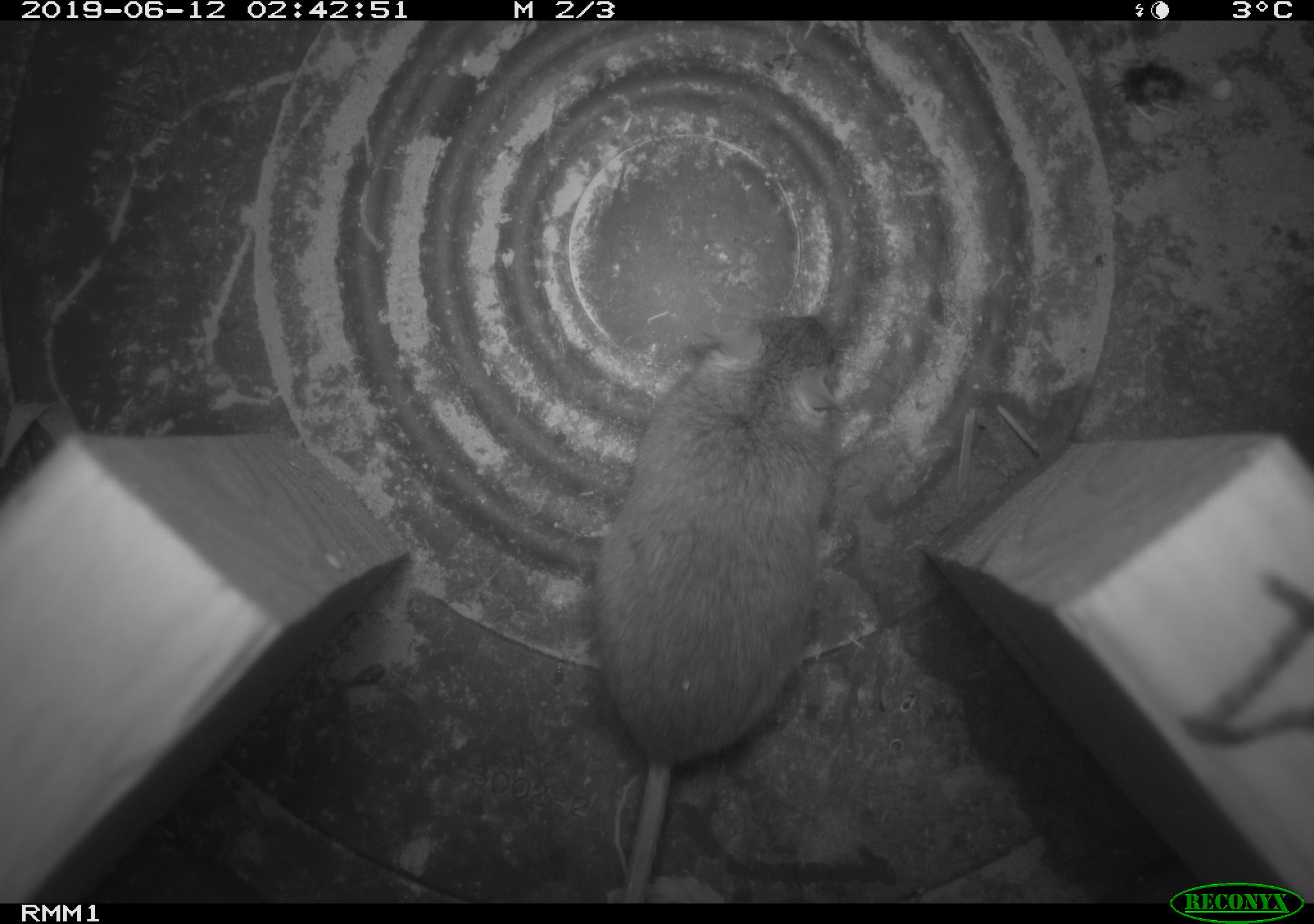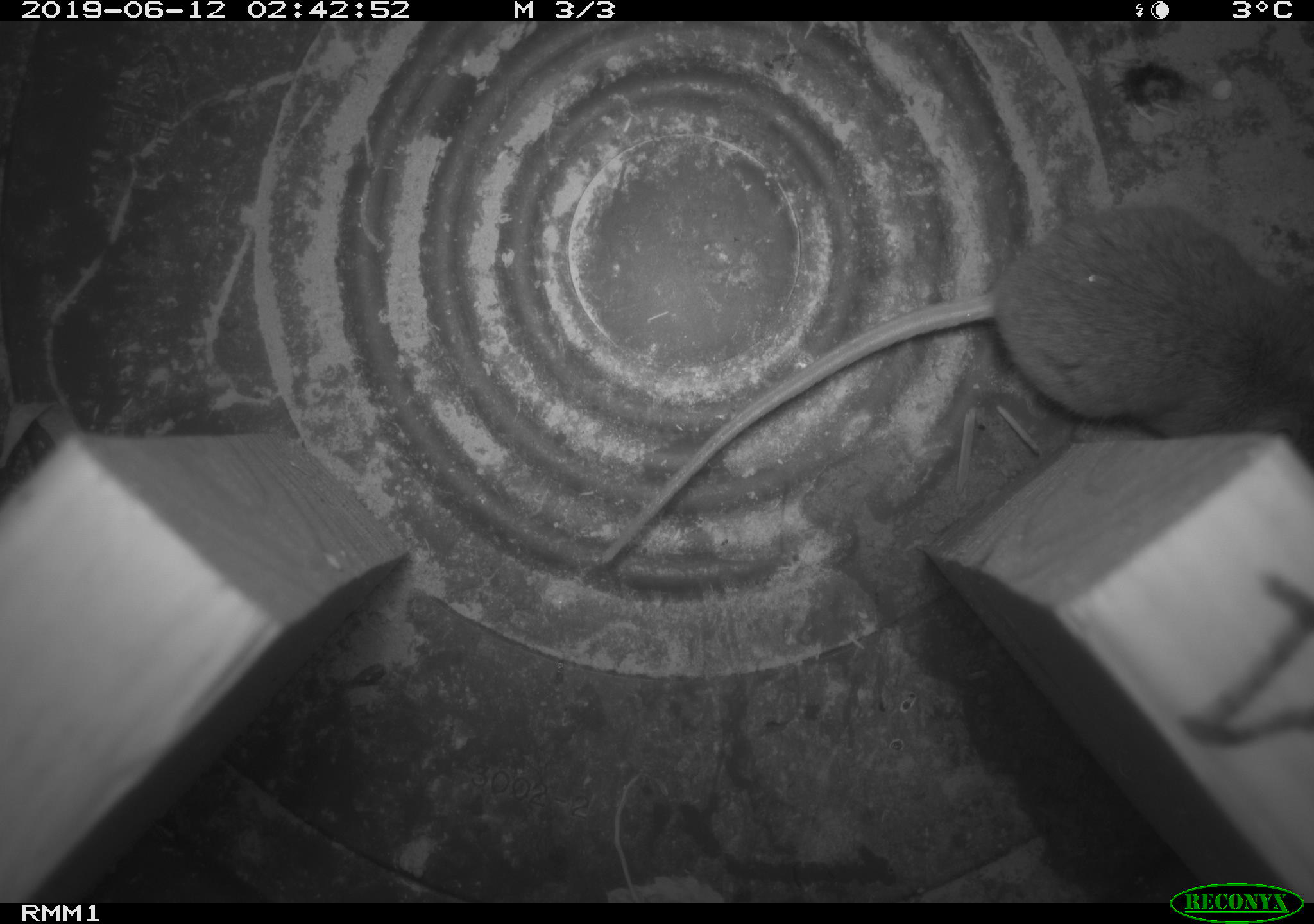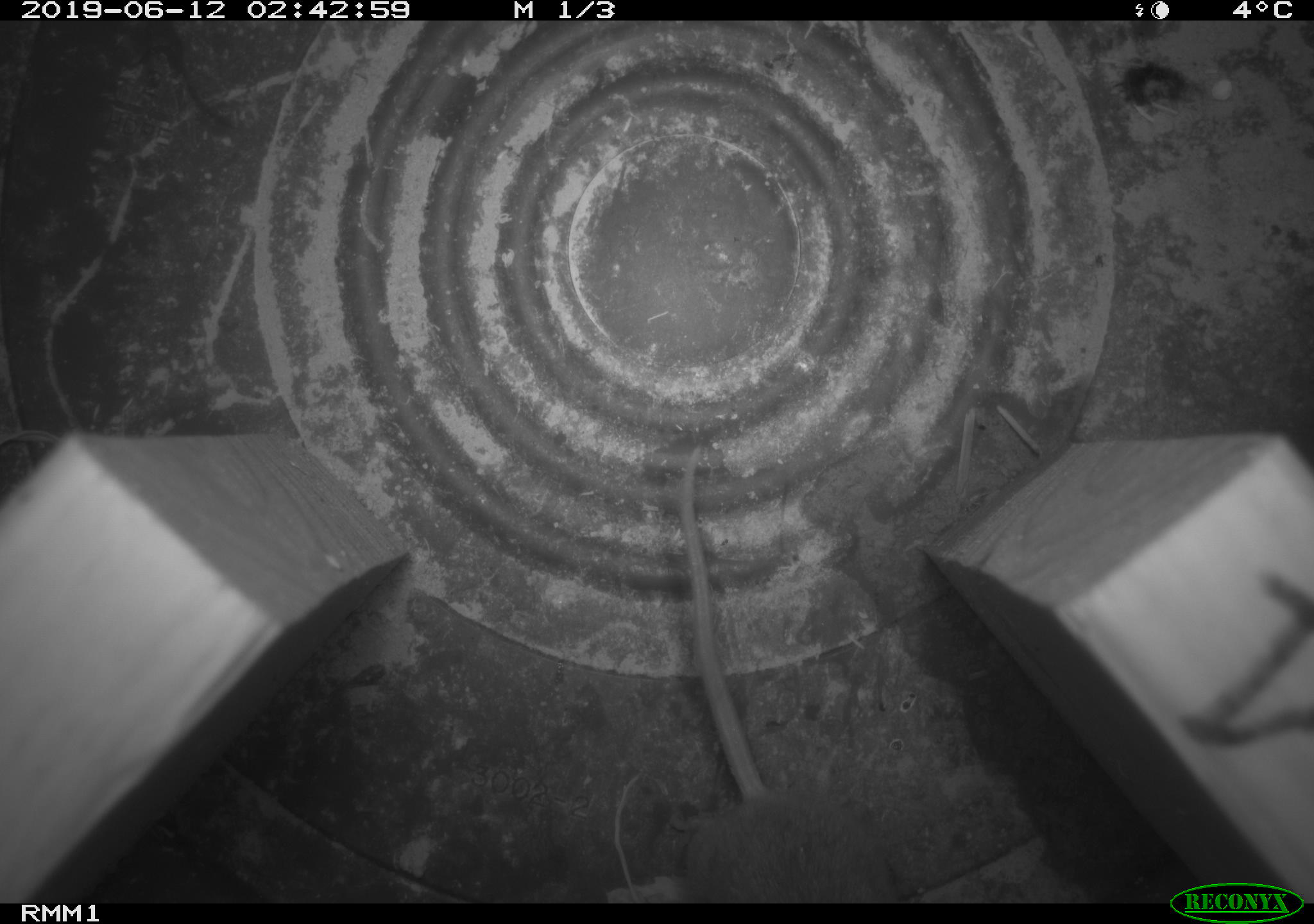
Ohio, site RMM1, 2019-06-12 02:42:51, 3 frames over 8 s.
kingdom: Animalia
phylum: Chordata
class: Mammalia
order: Rodentia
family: Cricetidae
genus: Peromyscus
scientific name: Peromyscus leucopus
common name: white-footed mouse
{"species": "white-footed mouse (Peromyscus leucopus)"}